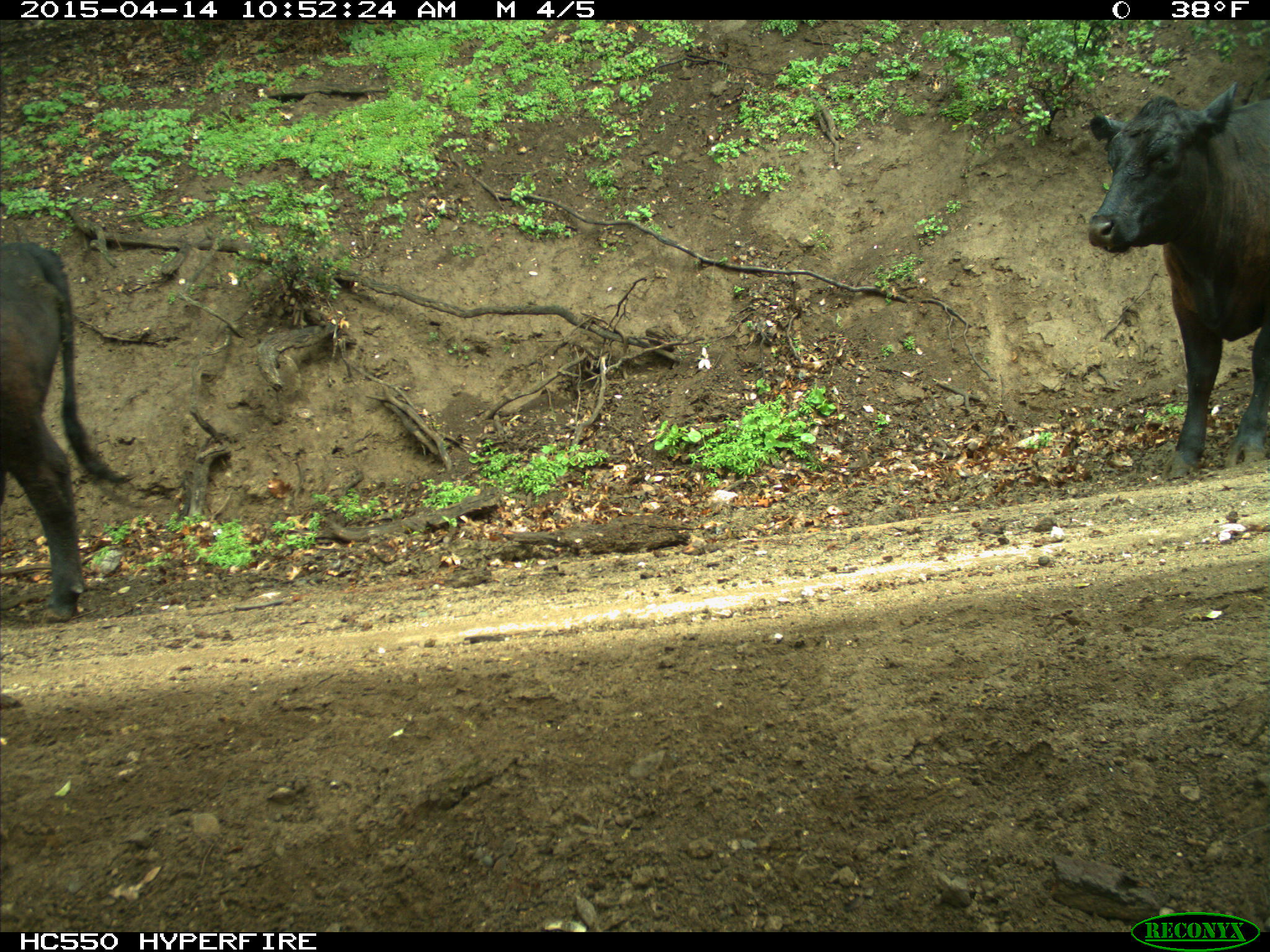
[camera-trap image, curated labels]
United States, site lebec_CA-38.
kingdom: Animalia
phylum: Chordata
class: Mammalia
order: Artiodactyla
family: Bovidae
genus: Bos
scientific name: Bos taurus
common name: domestic cow